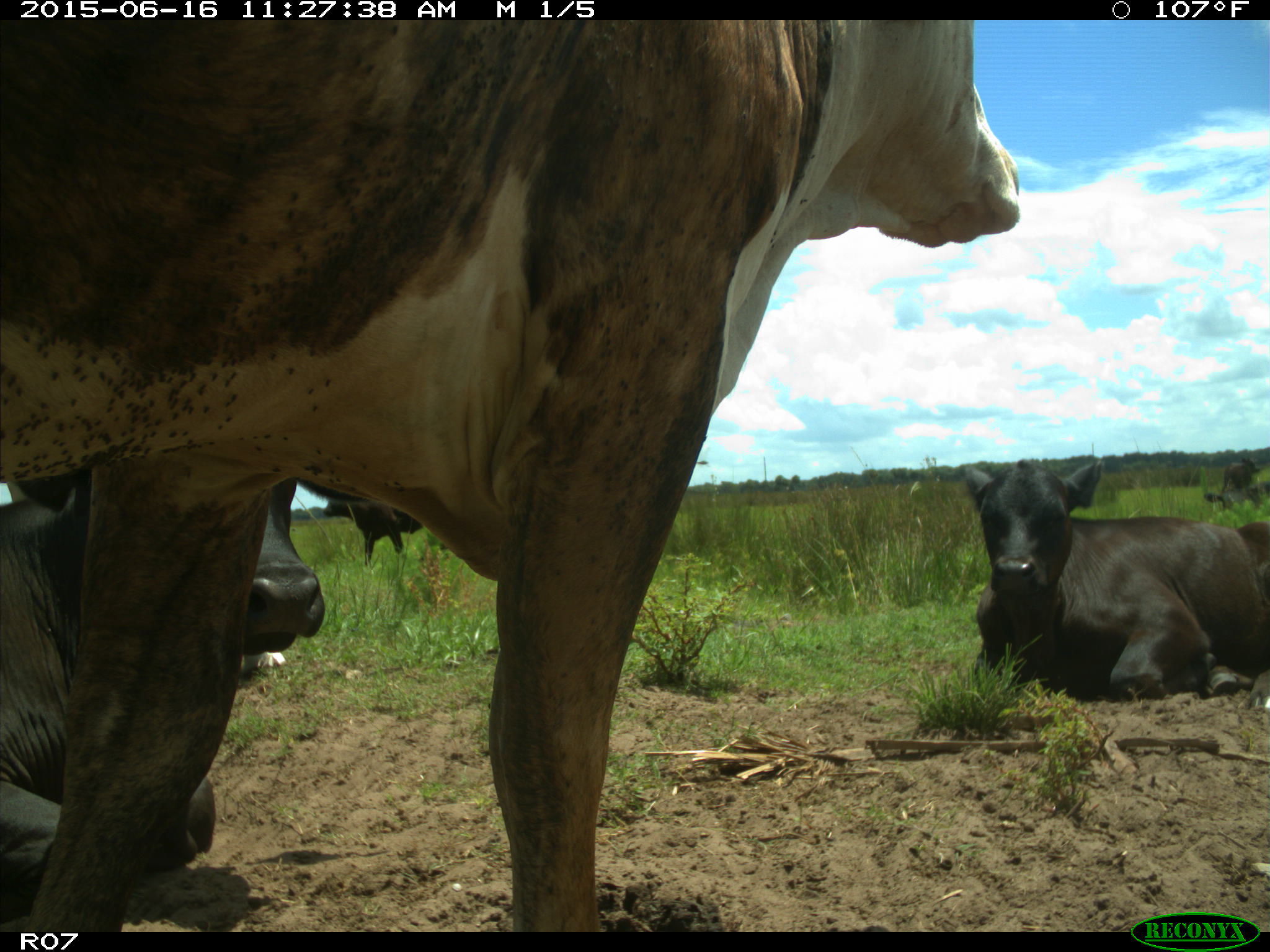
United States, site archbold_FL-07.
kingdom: Animalia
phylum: Chordata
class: Mammalia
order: Artiodactyla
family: Bovidae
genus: Bos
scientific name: Bos taurus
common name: domestic cow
Bos taurus (domestic cow).